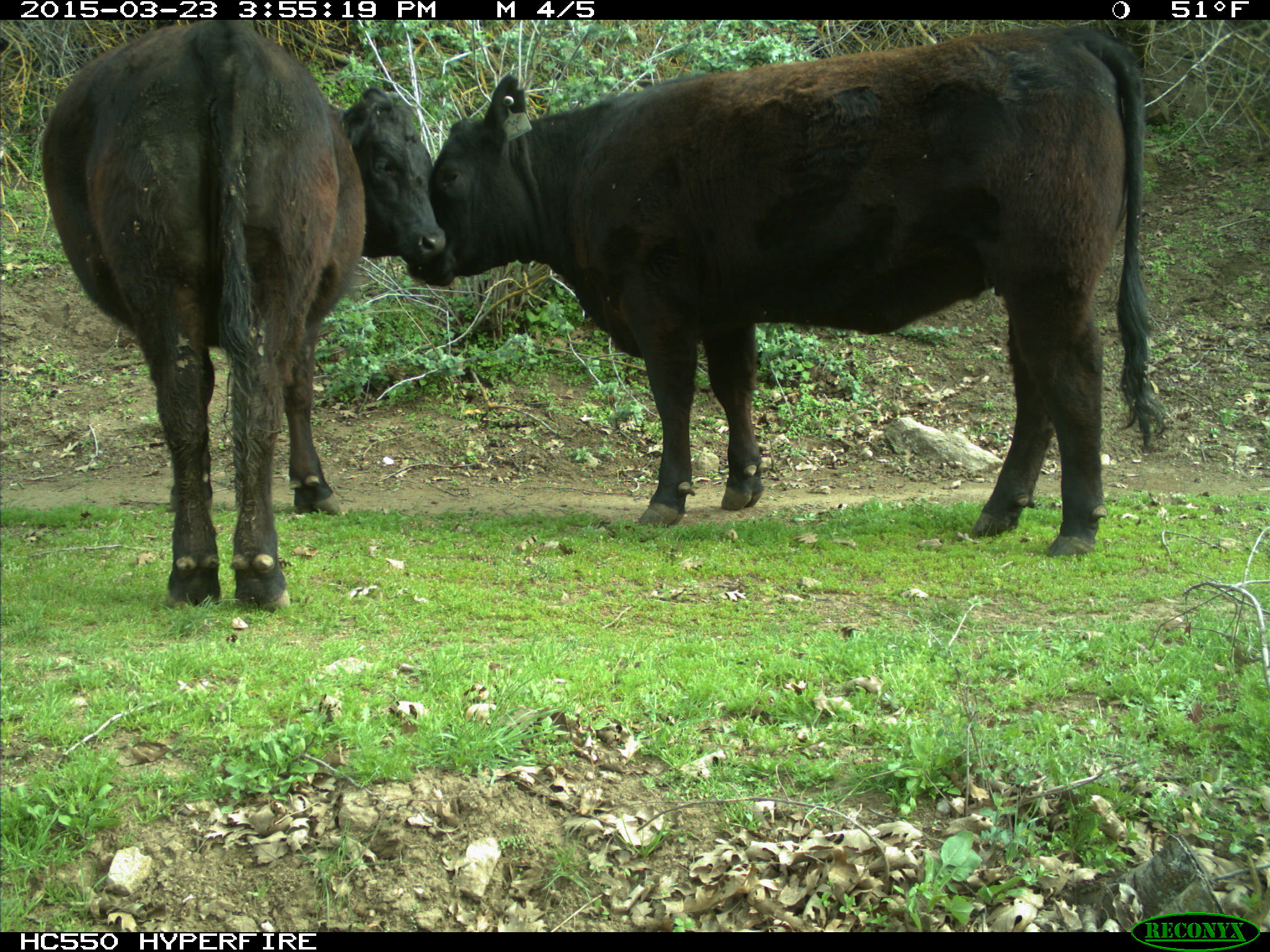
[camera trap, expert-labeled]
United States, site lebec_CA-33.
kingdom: Animalia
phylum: Chordata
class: Mammalia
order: Artiodactyla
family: Bovidae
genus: Bos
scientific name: Bos taurus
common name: domestic cow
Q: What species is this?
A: Bos taurus (domestic cow).